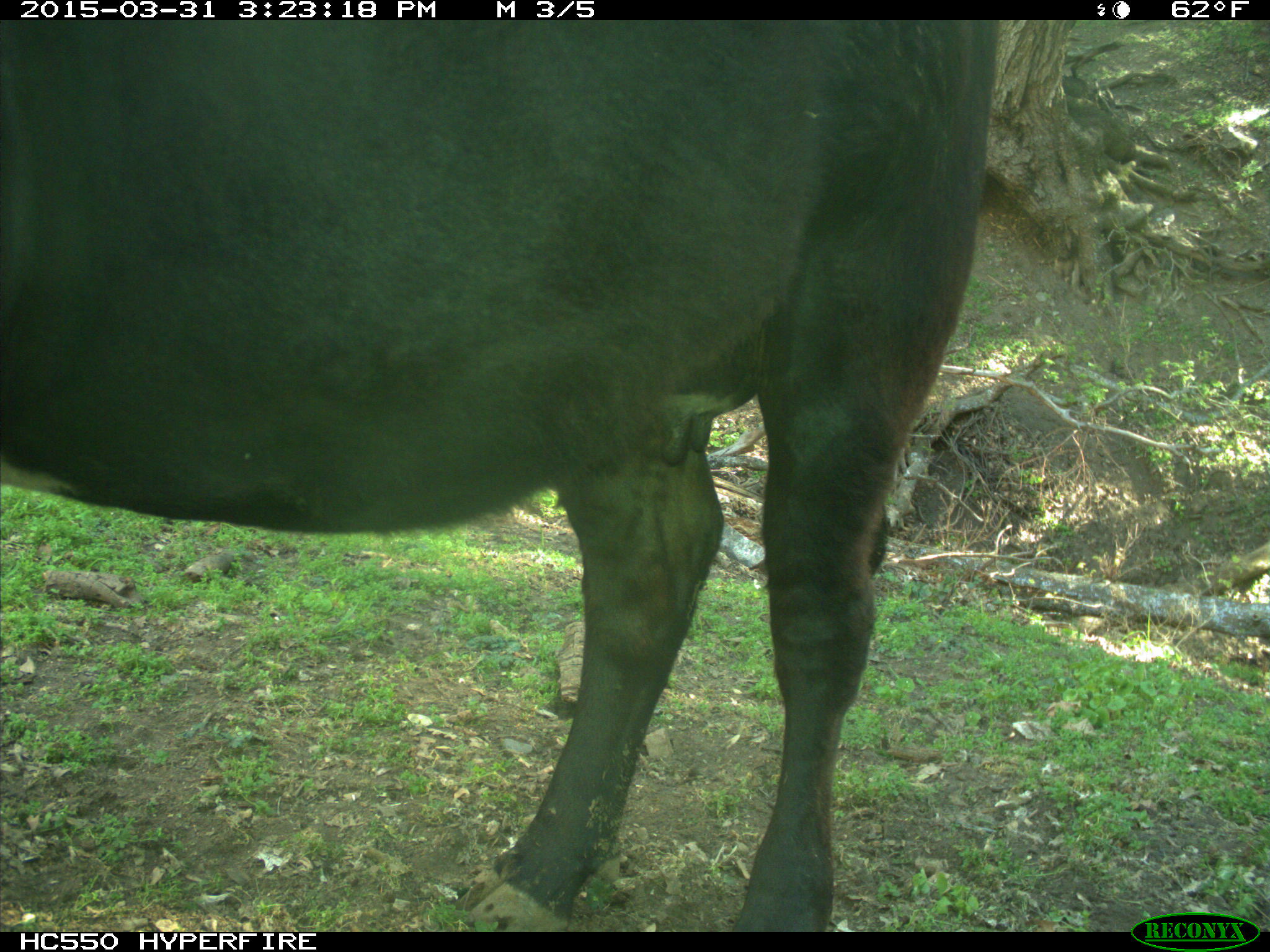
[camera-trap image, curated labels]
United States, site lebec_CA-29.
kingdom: Animalia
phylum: Chordata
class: Mammalia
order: Artiodactyla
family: Bovidae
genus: Bos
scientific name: Bos taurus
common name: domestic cow